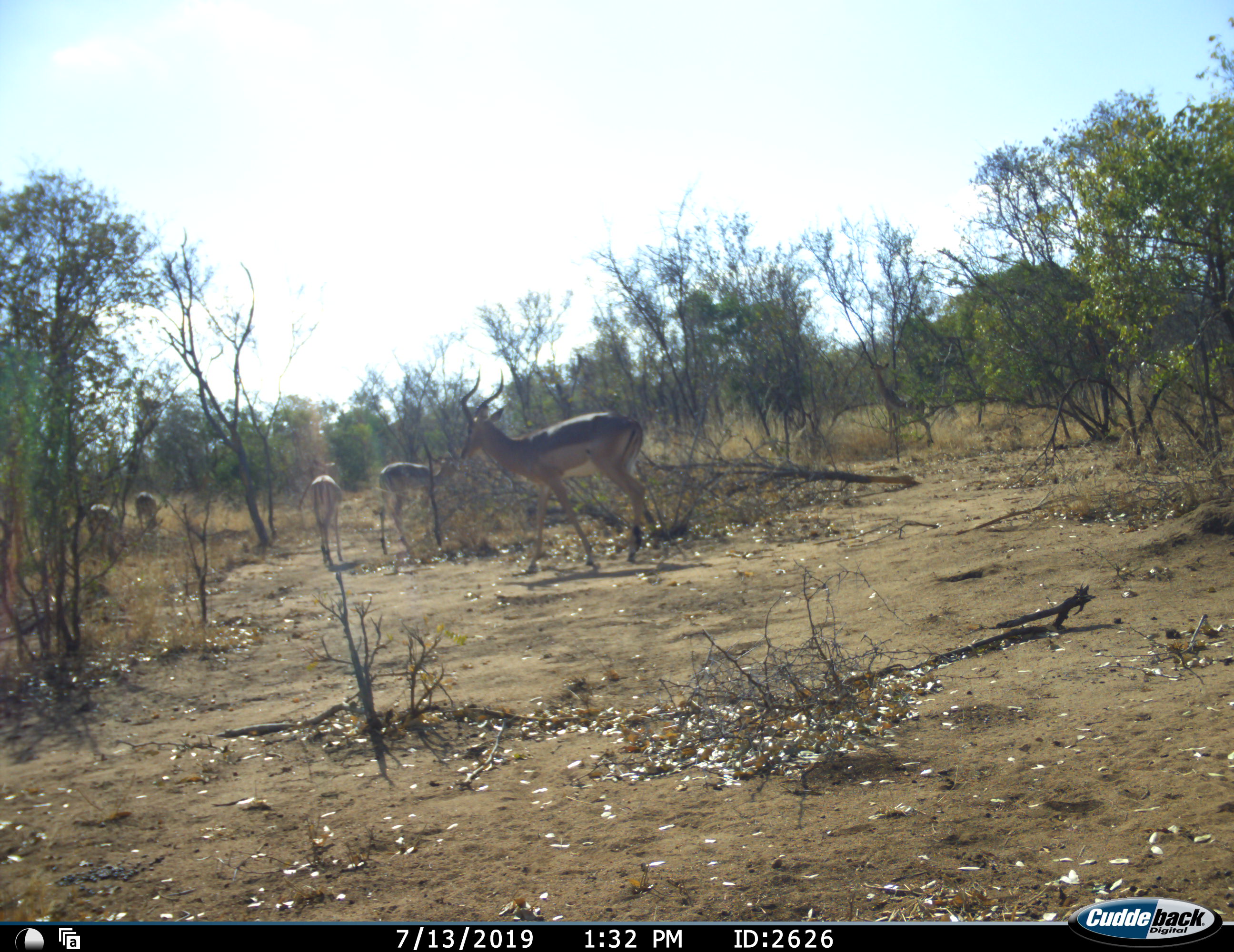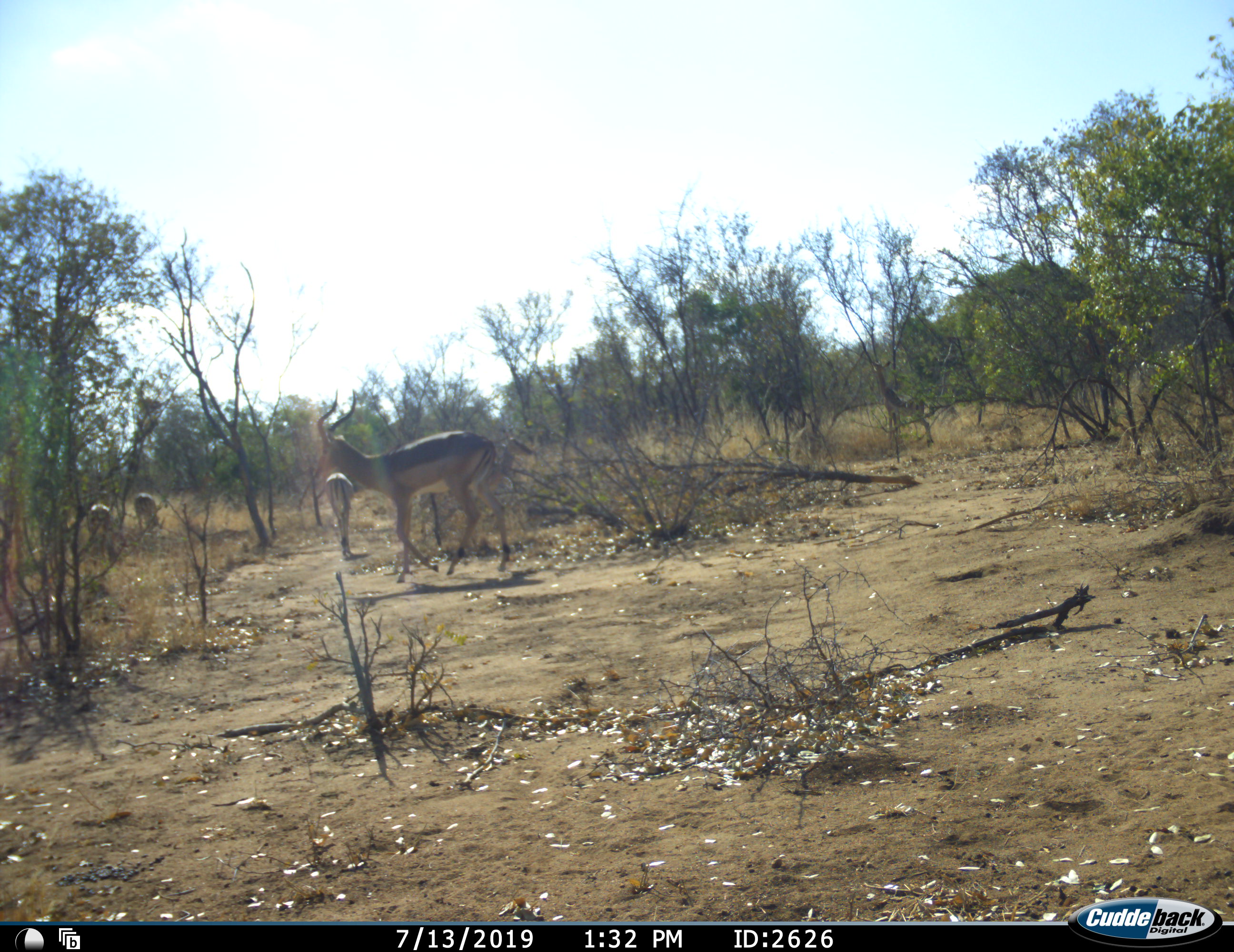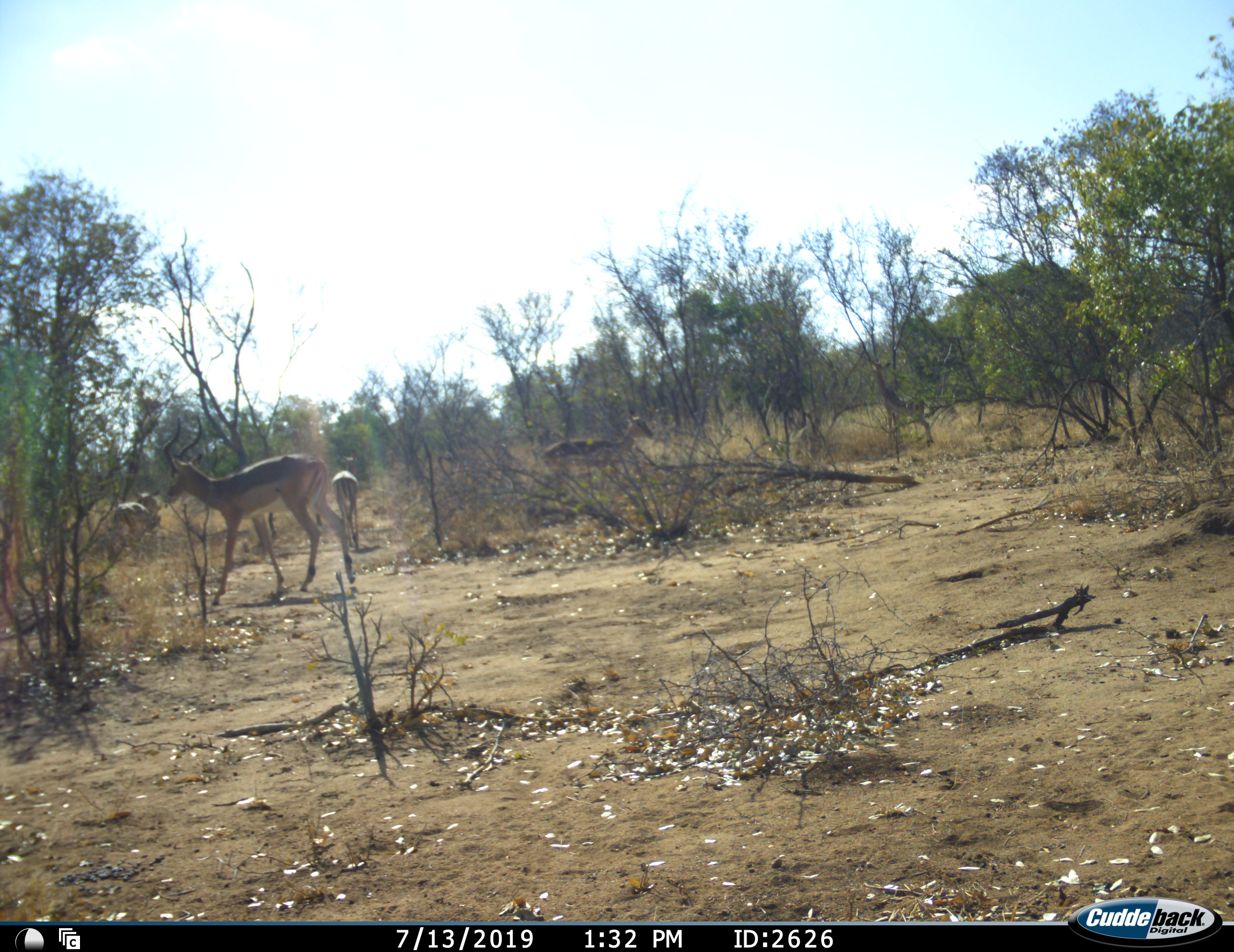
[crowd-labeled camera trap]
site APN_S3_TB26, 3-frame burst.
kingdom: Animalia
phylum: Chordata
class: Mammalia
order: Artiodactyla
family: Bovidae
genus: Aepyceros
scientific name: Aepyceros melampus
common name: impala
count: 5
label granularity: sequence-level